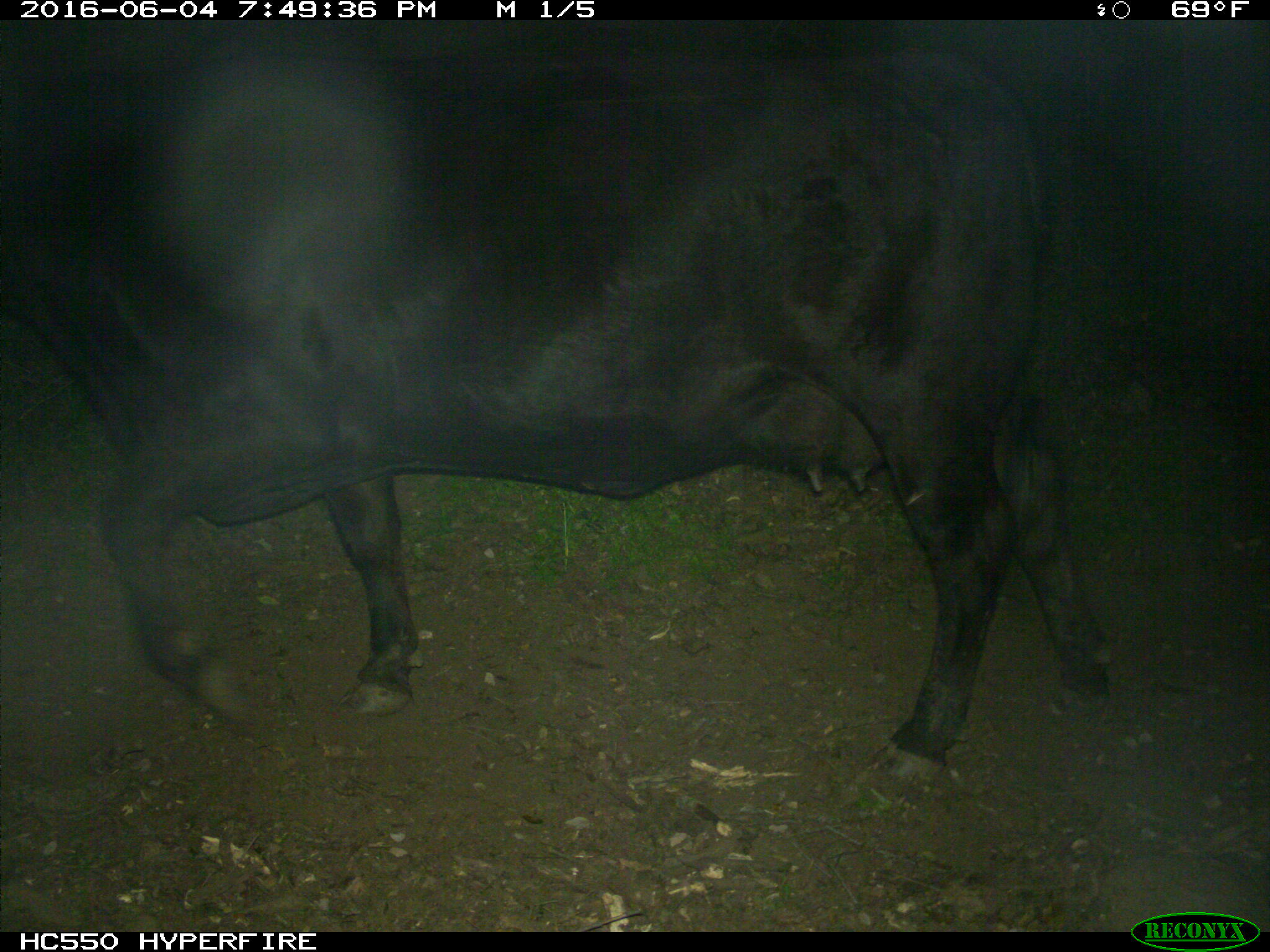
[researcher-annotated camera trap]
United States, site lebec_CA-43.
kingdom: Animalia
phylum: Chordata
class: Mammalia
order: Artiodactyla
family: Bovidae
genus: Bos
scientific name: Bos taurus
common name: domestic cow